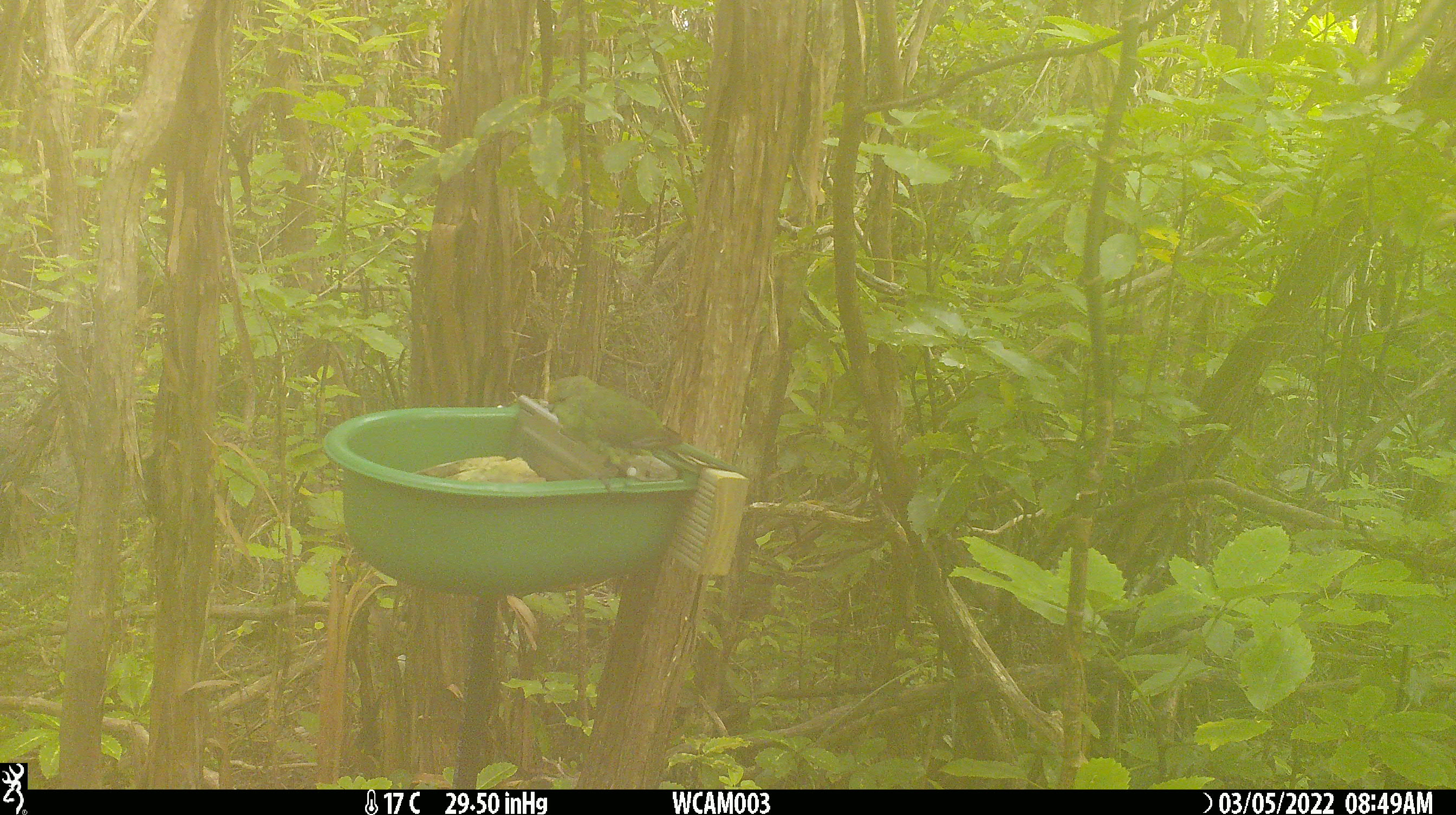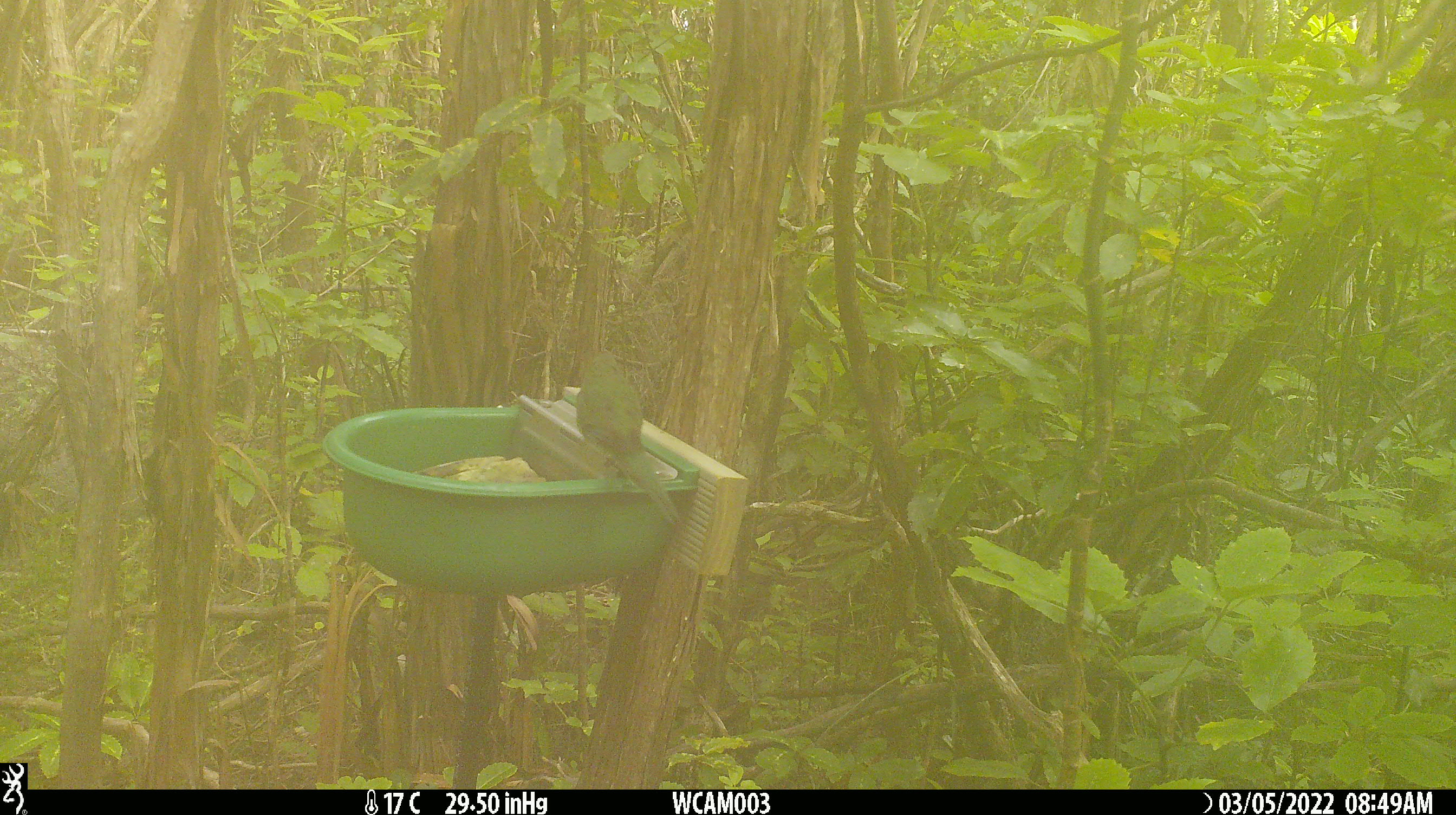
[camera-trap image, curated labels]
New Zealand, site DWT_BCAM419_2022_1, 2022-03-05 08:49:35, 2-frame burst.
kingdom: Animalia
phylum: Chordata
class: Aves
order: Psittaciformes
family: Psittaculidae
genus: Cyanoramphus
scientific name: Cyanoramphus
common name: parakeet